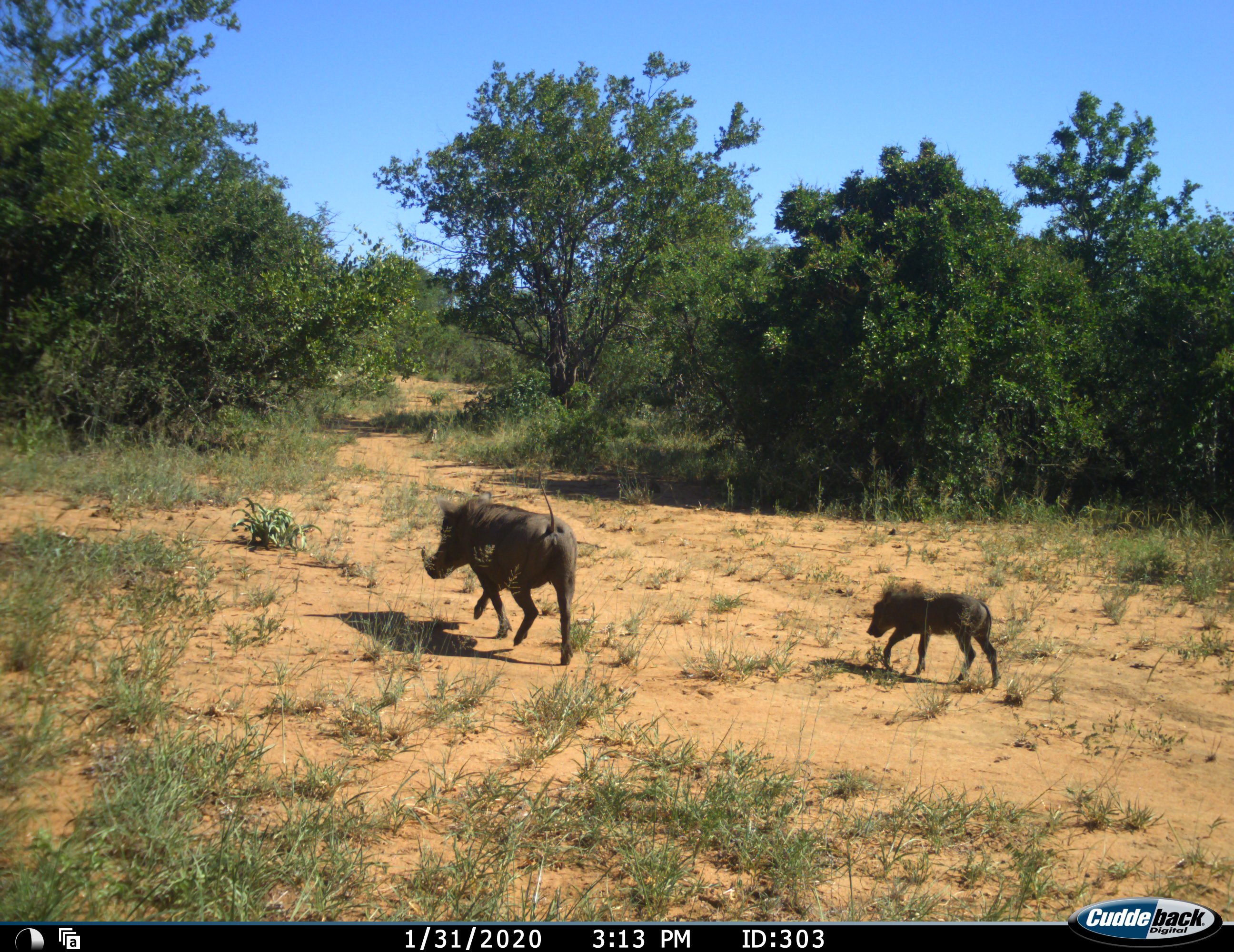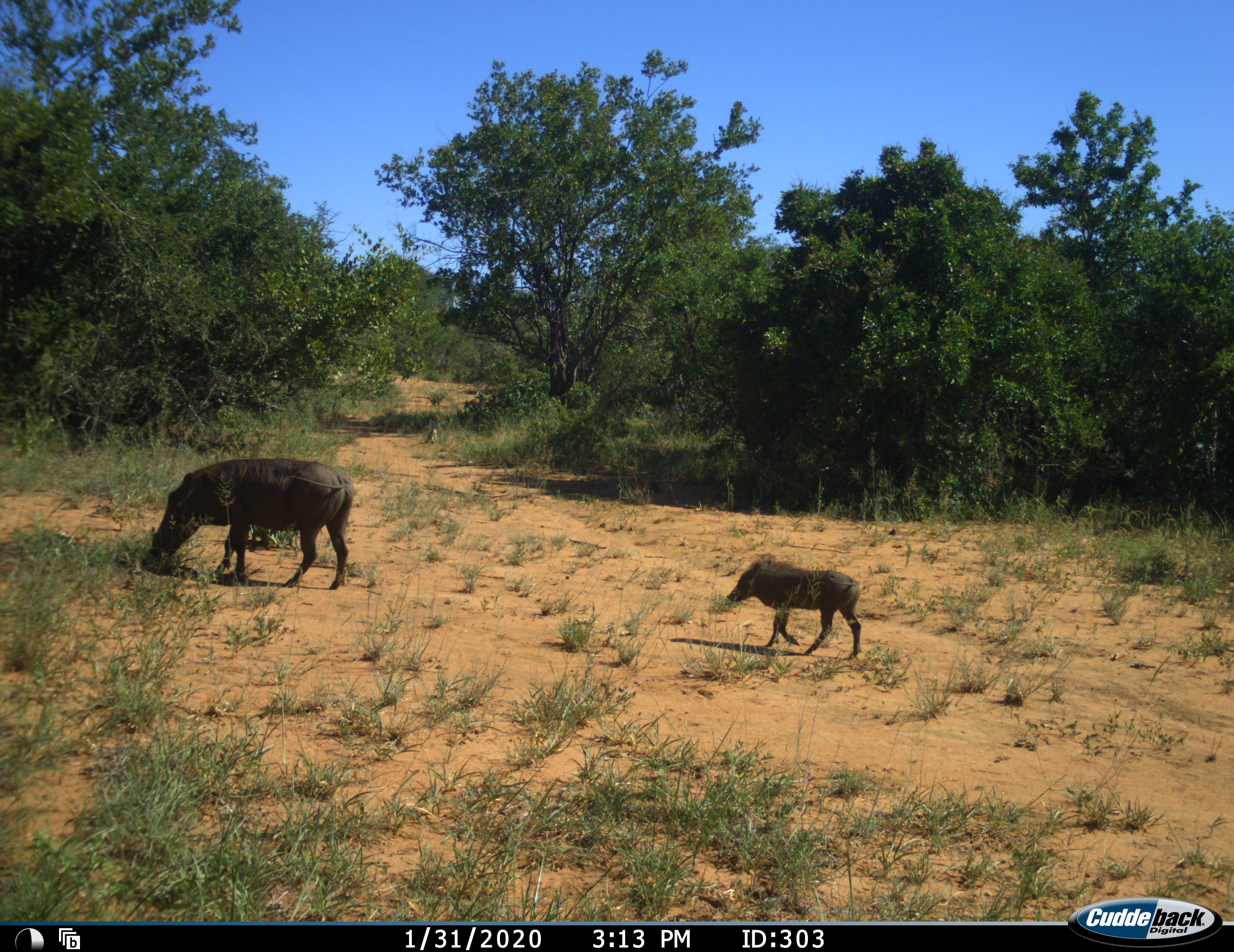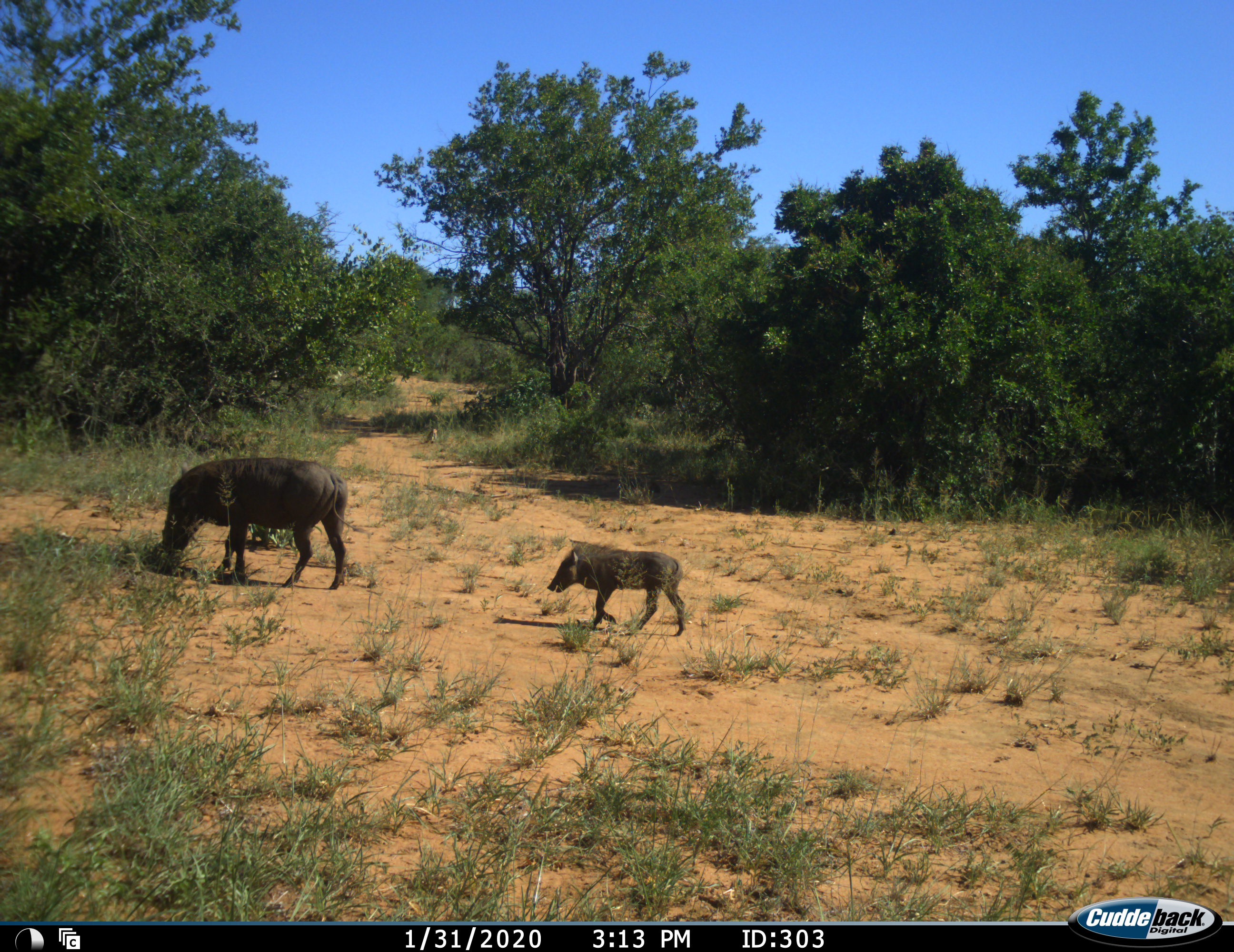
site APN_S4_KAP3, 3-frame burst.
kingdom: Animalia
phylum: Chordata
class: Mammalia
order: Artiodactyla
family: Suidae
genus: Phacochoerus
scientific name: Phacochoerus africanus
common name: warthog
Warthog (Phacochoerus africanus), count 2. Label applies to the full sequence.